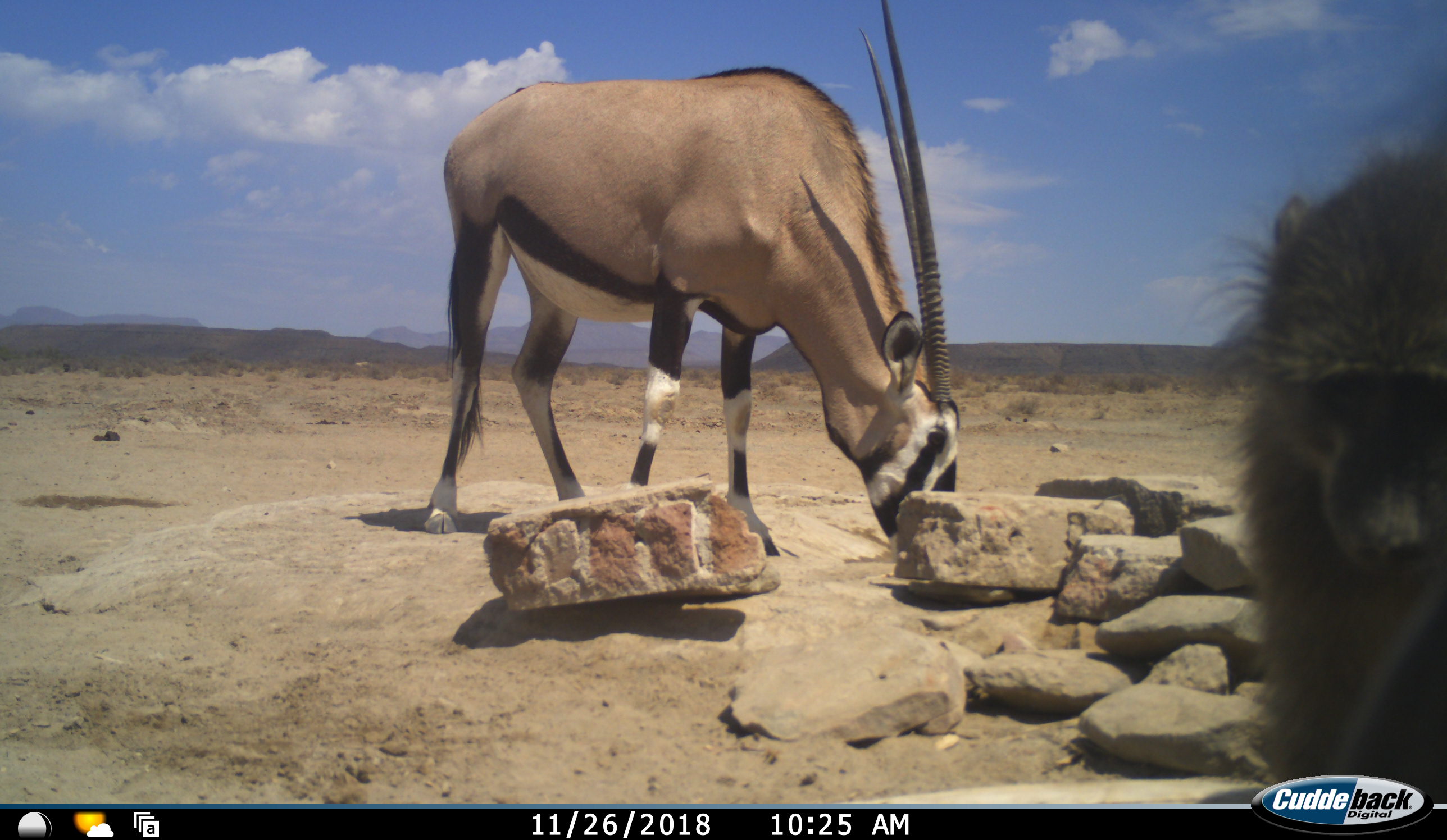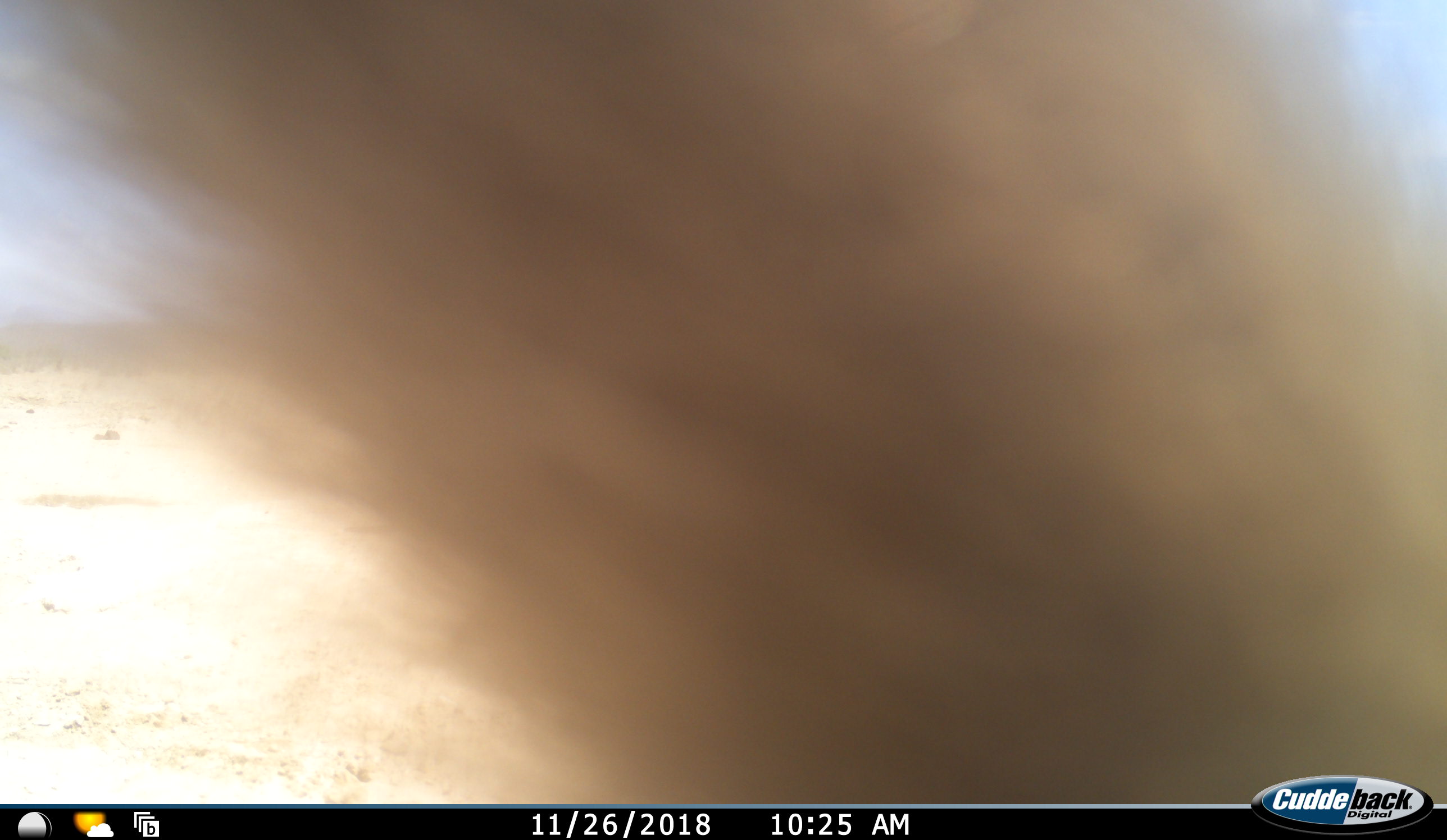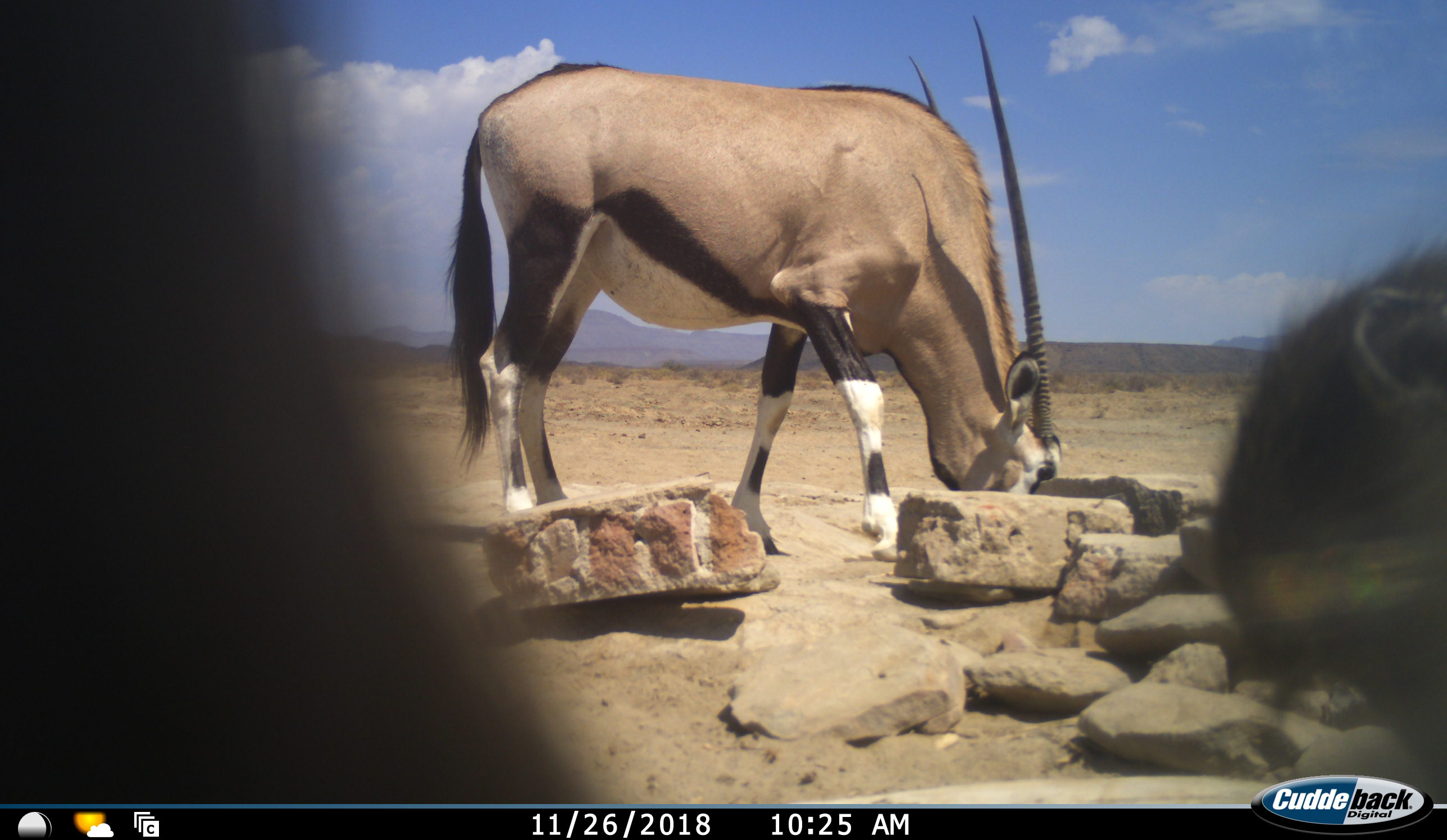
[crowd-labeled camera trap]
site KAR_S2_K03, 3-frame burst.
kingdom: Animalia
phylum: Chordata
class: Mammalia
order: Primates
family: Cercopithecidae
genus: Papio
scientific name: Papio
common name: baboon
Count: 1.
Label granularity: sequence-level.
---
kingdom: Animalia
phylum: Chordata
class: Mammalia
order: Artiodactyla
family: Bovidae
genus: Oryx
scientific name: Oryx gazella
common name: gemsbok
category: oryx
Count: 1.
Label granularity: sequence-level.